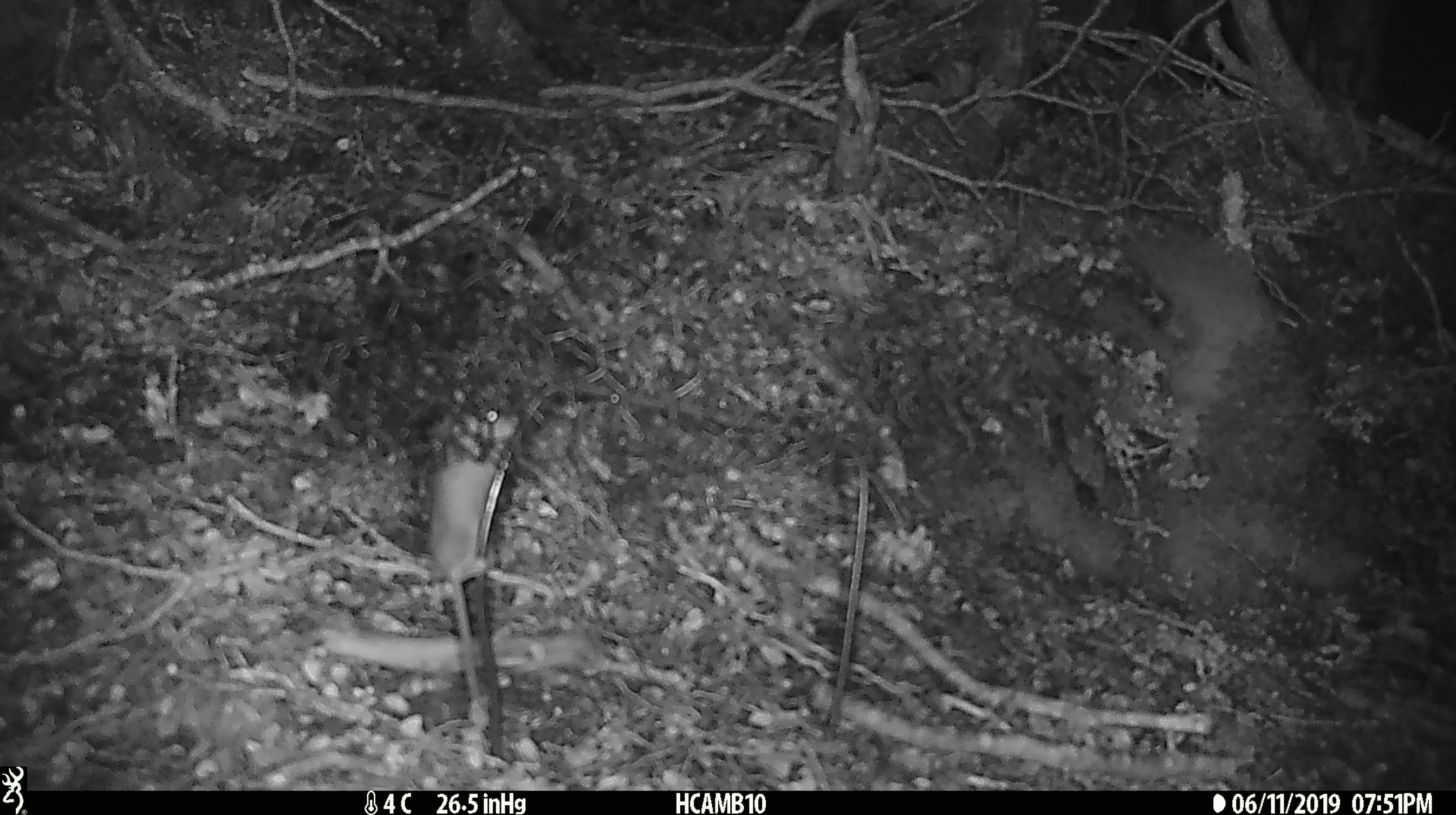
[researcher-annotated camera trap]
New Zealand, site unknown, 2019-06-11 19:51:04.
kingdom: Animalia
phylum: Chordata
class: Mammalia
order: Rodentia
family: Muridae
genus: Mus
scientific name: Mus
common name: mouse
Mouse (Mus).